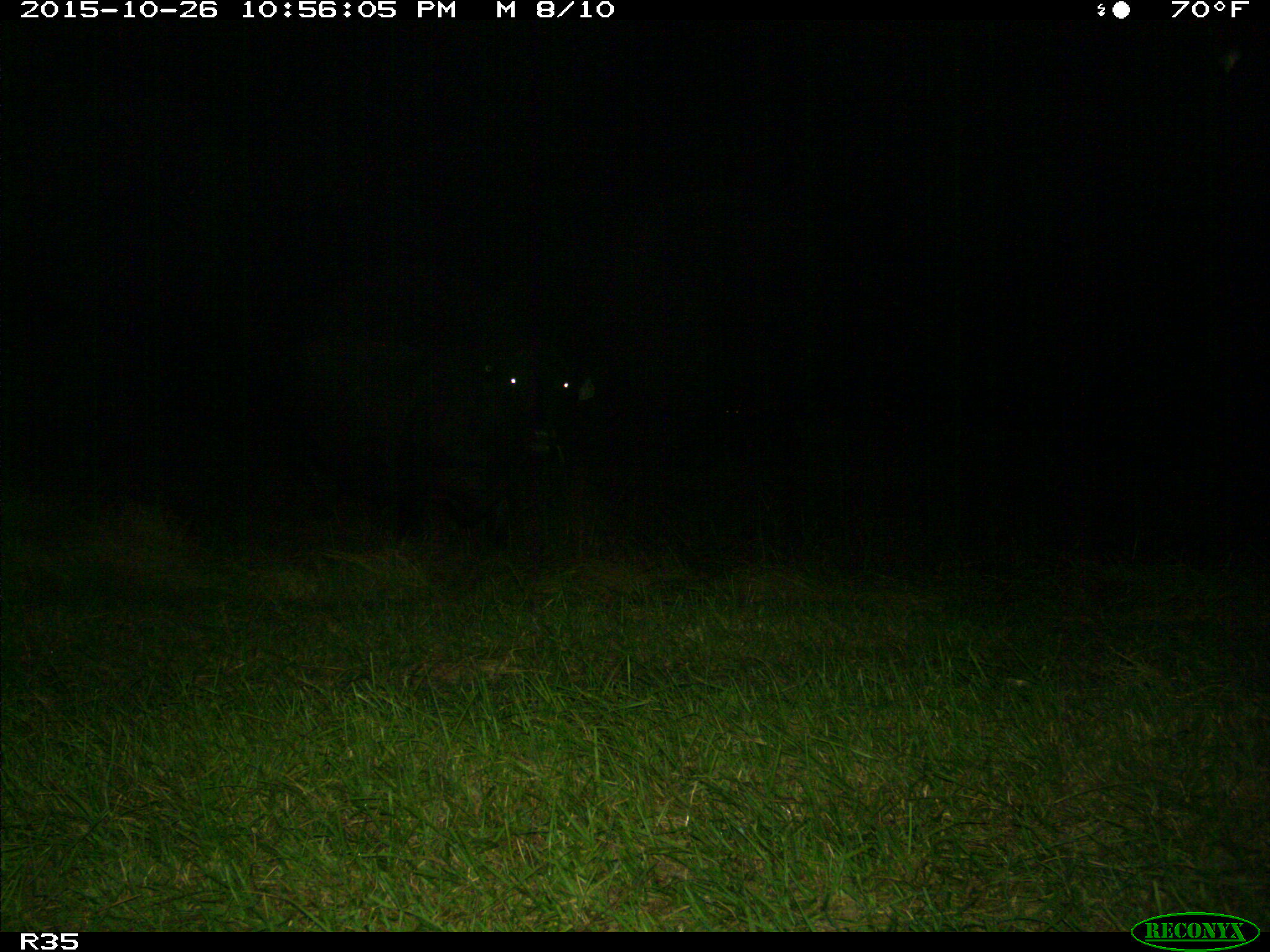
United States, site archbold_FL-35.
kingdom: Animalia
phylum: Chordata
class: Mammalia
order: Artiodactyla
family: Bovidae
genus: Bos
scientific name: Bos taurus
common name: domestic cow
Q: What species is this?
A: Bos taurus (domestic cow).